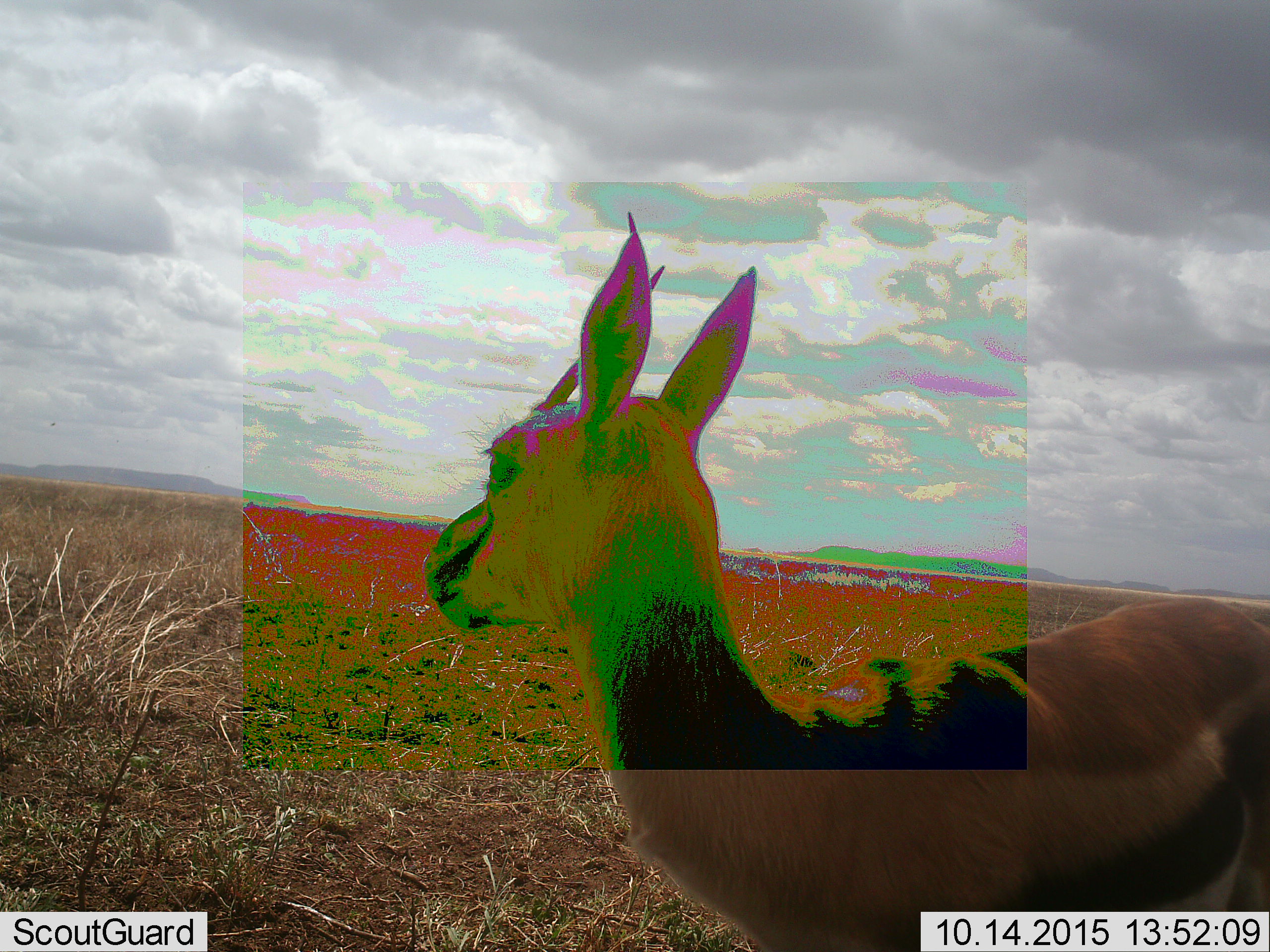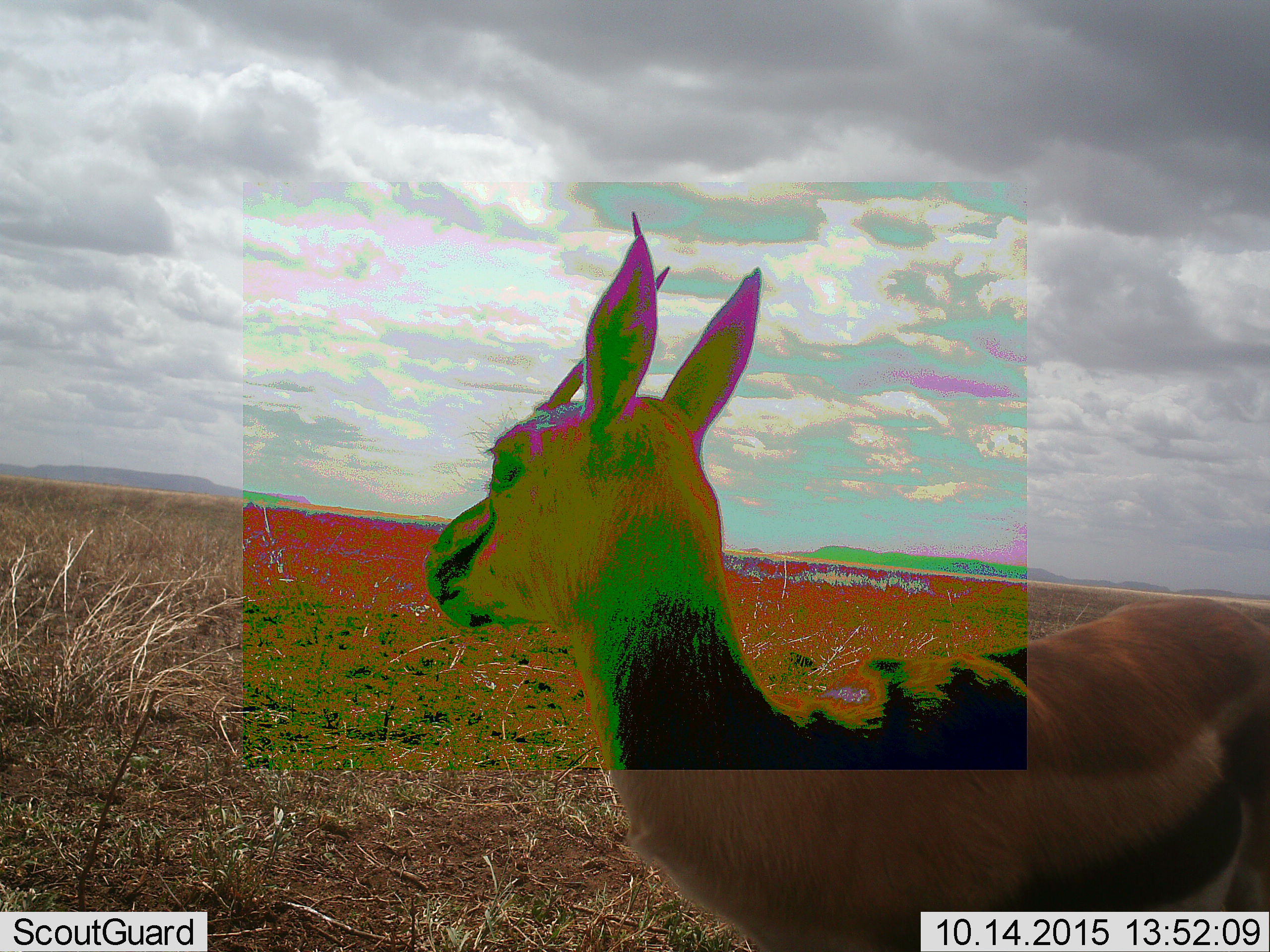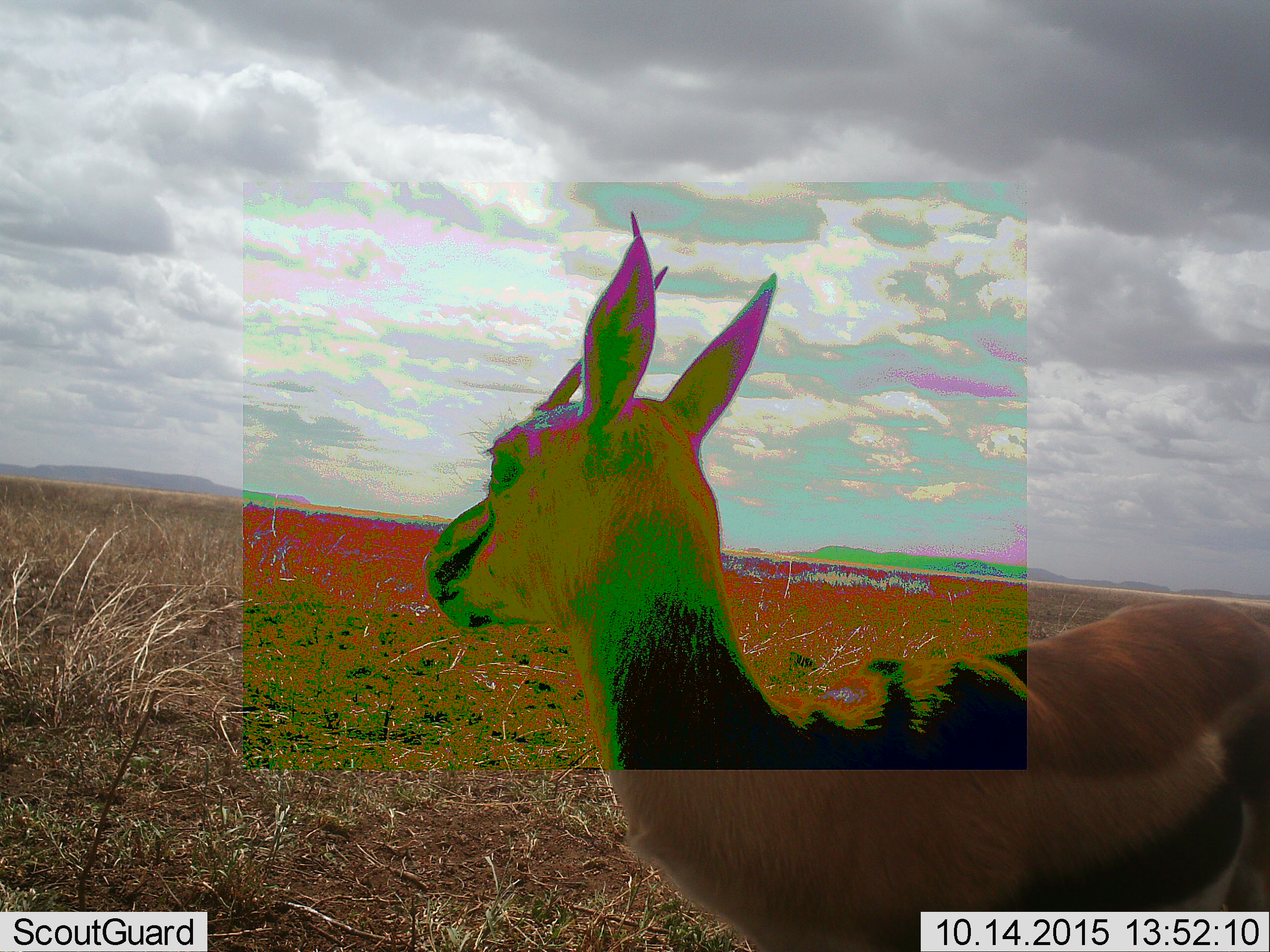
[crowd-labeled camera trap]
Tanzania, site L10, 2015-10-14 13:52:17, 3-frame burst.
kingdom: Animalia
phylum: Chordata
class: Mammalia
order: Artiodactyla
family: Bovidae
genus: Eudorcas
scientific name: Eudorcas thomsonii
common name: thomson's gazelle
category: gazellethomsons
Gazellethomsons (thomson's gazelle) (Eudorcas thomsonii), count 1. Behavior (volunteer vote fractions): standing 100%, resting 0%, moving 0%, interacting 0%. Young present (vote fraction): 0%. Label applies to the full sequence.